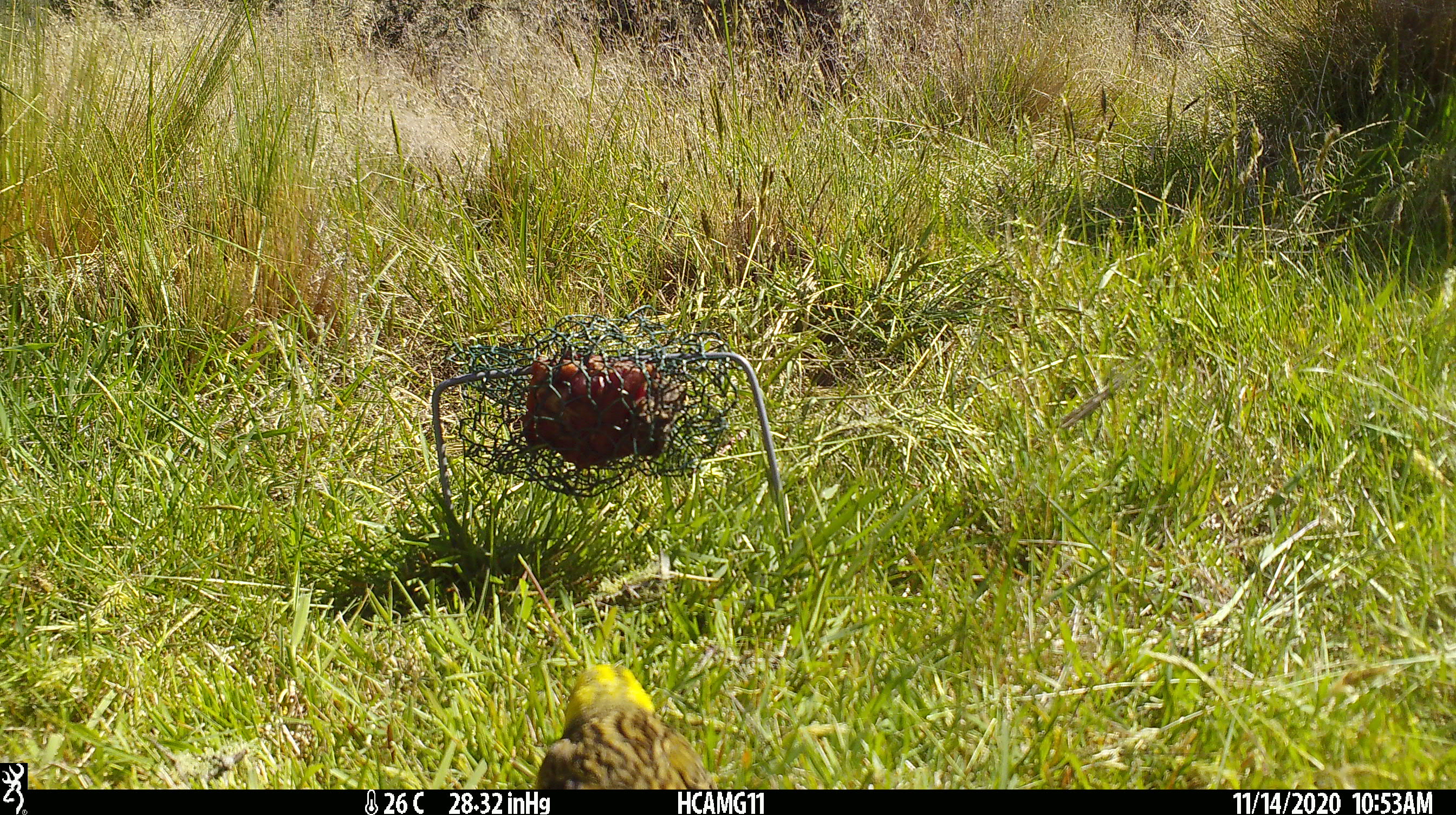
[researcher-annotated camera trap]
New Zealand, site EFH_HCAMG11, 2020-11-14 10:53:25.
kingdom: Animalia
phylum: Chordata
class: Aves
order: Passeriformes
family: Emberizidae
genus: Emberiza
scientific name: Emberiza citrinella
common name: yellowhammer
Yellowhammer (Emberiza citrinella).